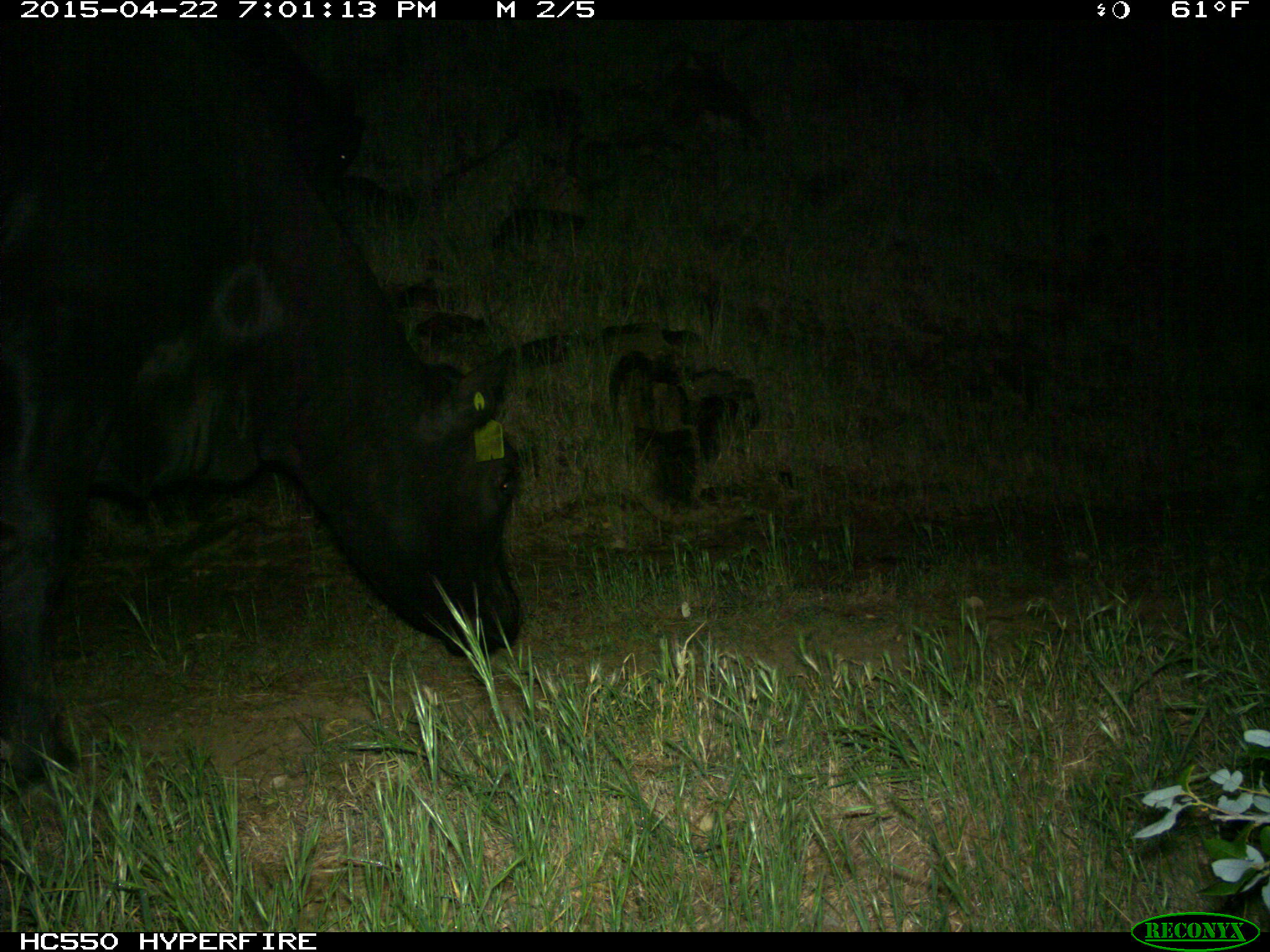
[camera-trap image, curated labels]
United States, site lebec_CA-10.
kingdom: Animalia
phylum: Chordata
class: Mammalia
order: Artiodactyla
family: Bovidae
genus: Bos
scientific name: Bos taurus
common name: domestic cow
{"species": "Bos taurus (domestic cow)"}